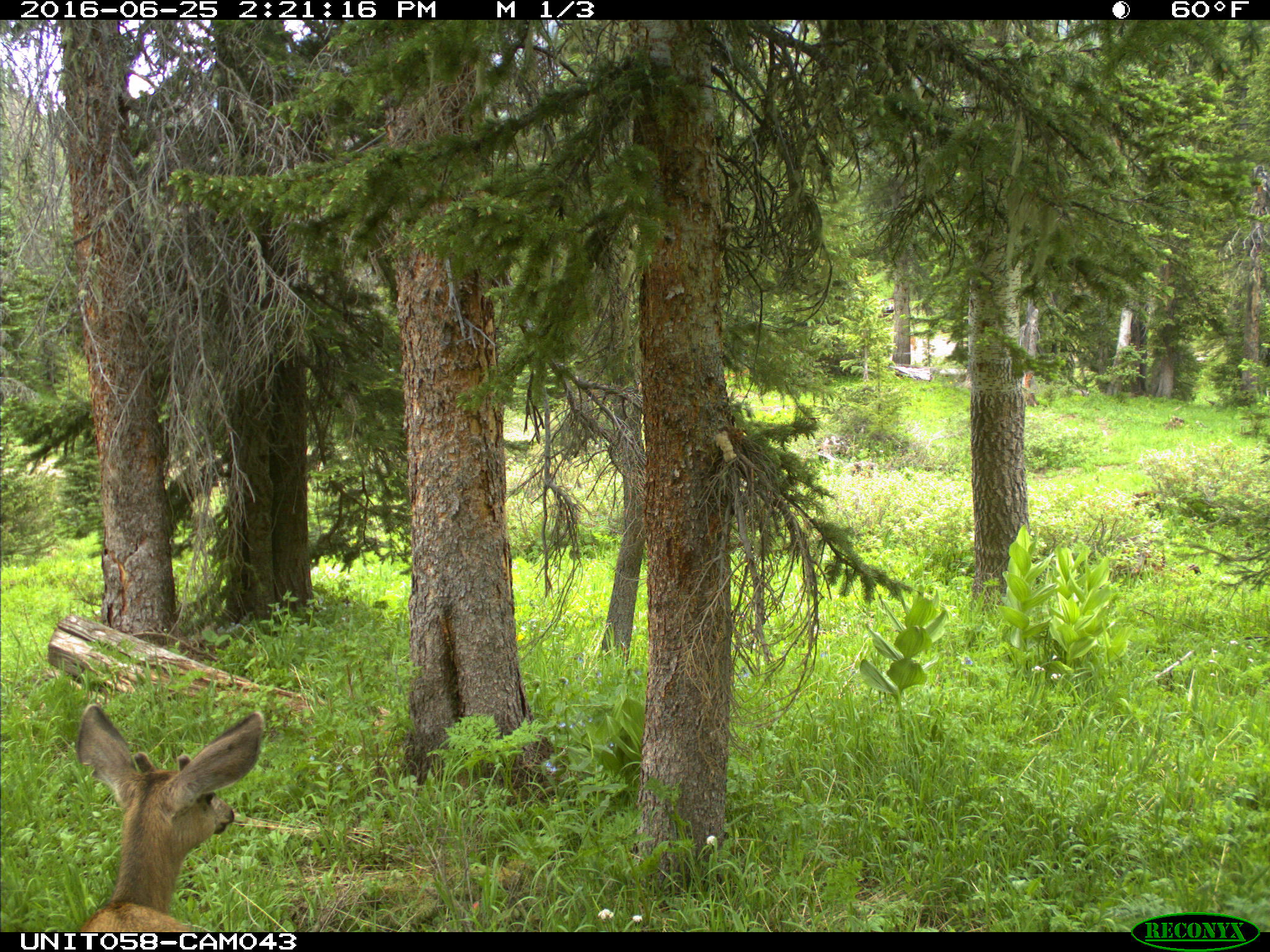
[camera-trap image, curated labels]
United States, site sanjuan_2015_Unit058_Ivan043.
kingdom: Animalia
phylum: Chordata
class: Mammalia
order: Artiodactyla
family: Cervidae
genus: Odocoileus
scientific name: Odocoileus hemionus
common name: mule deer